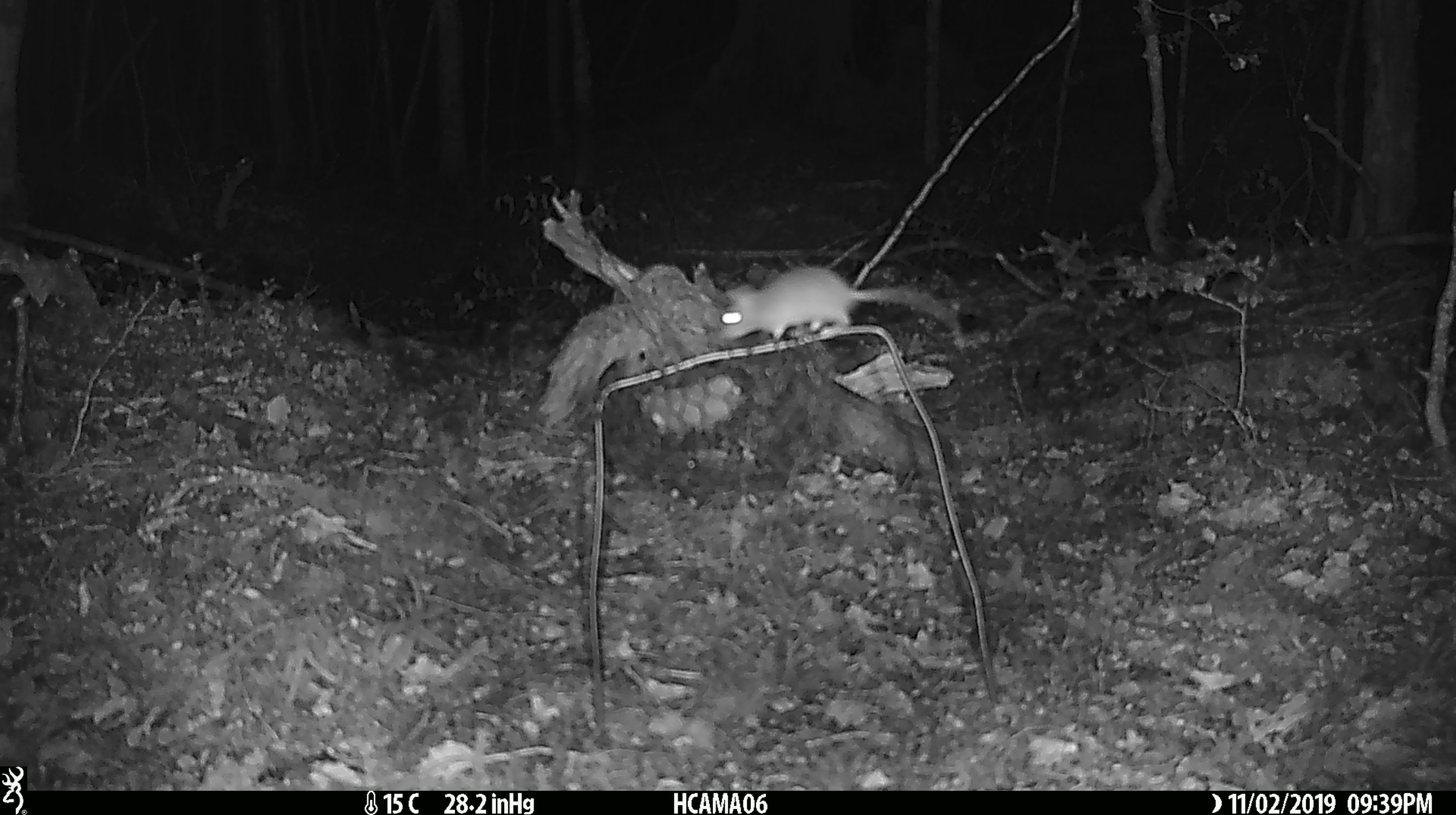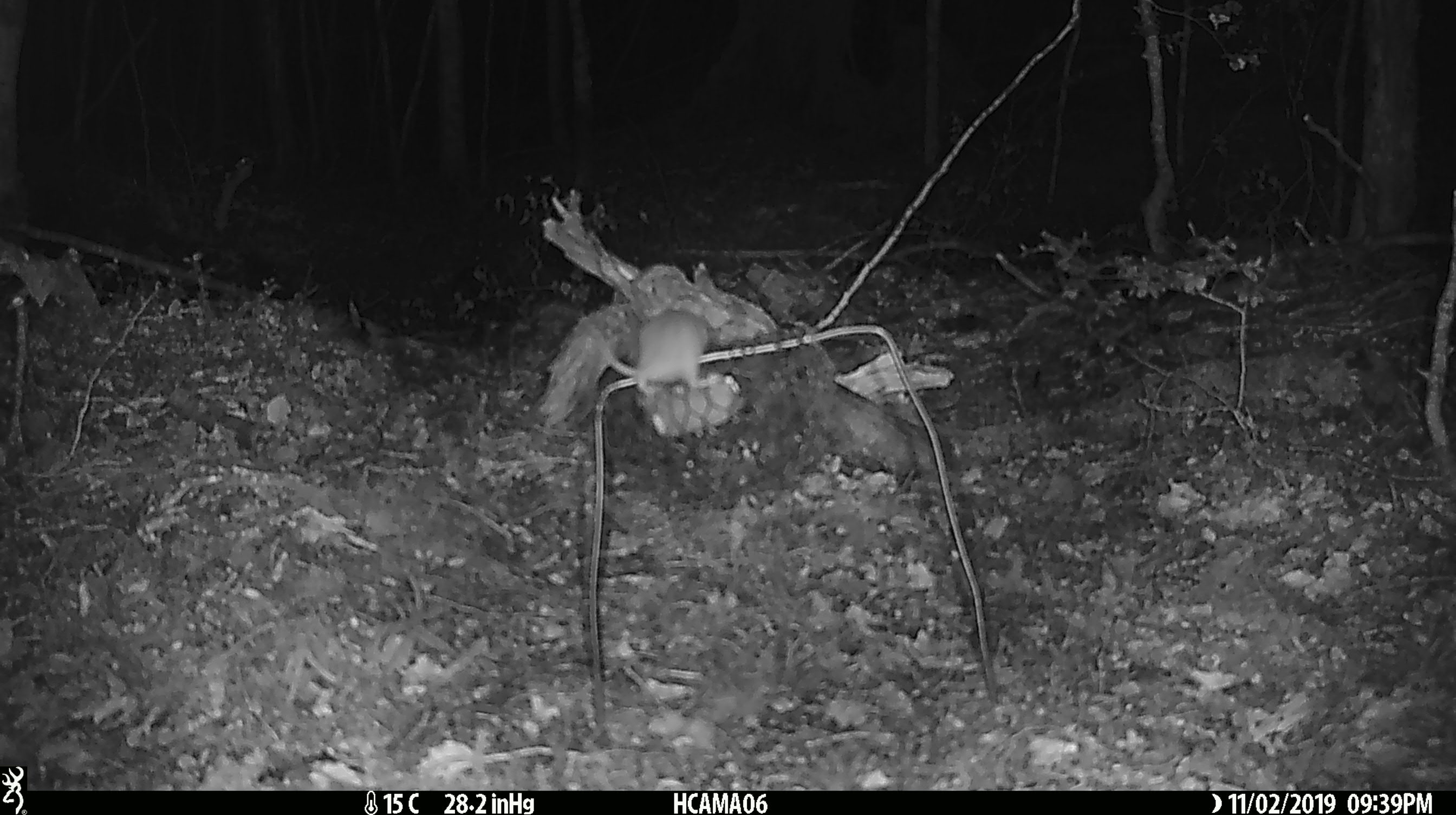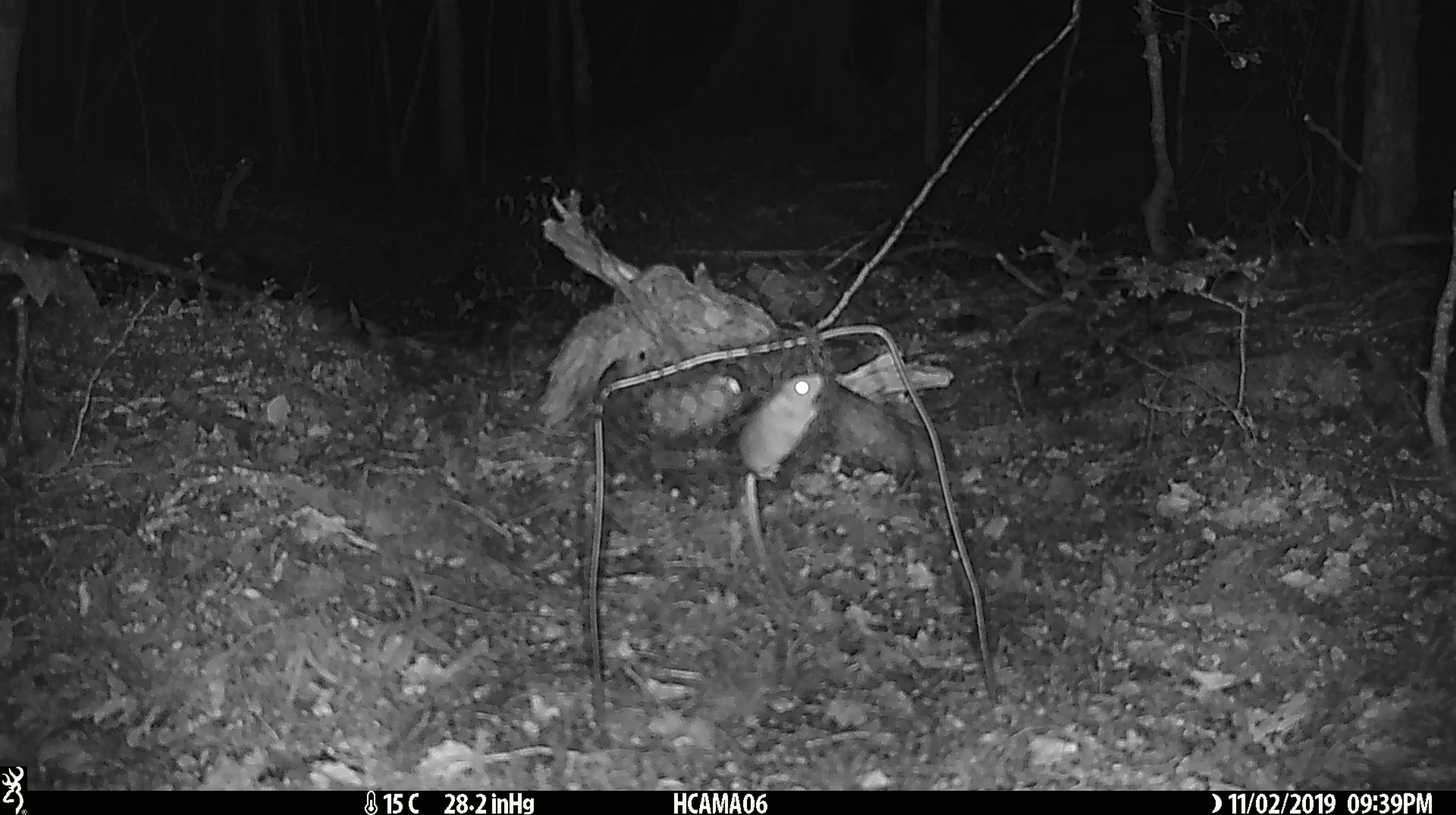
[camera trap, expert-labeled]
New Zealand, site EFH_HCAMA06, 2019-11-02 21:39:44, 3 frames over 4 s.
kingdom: Animalia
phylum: Chordata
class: Mammalia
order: Rodentia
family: Muridae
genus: Mus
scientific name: Mus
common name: mouse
Mouse (Mus).